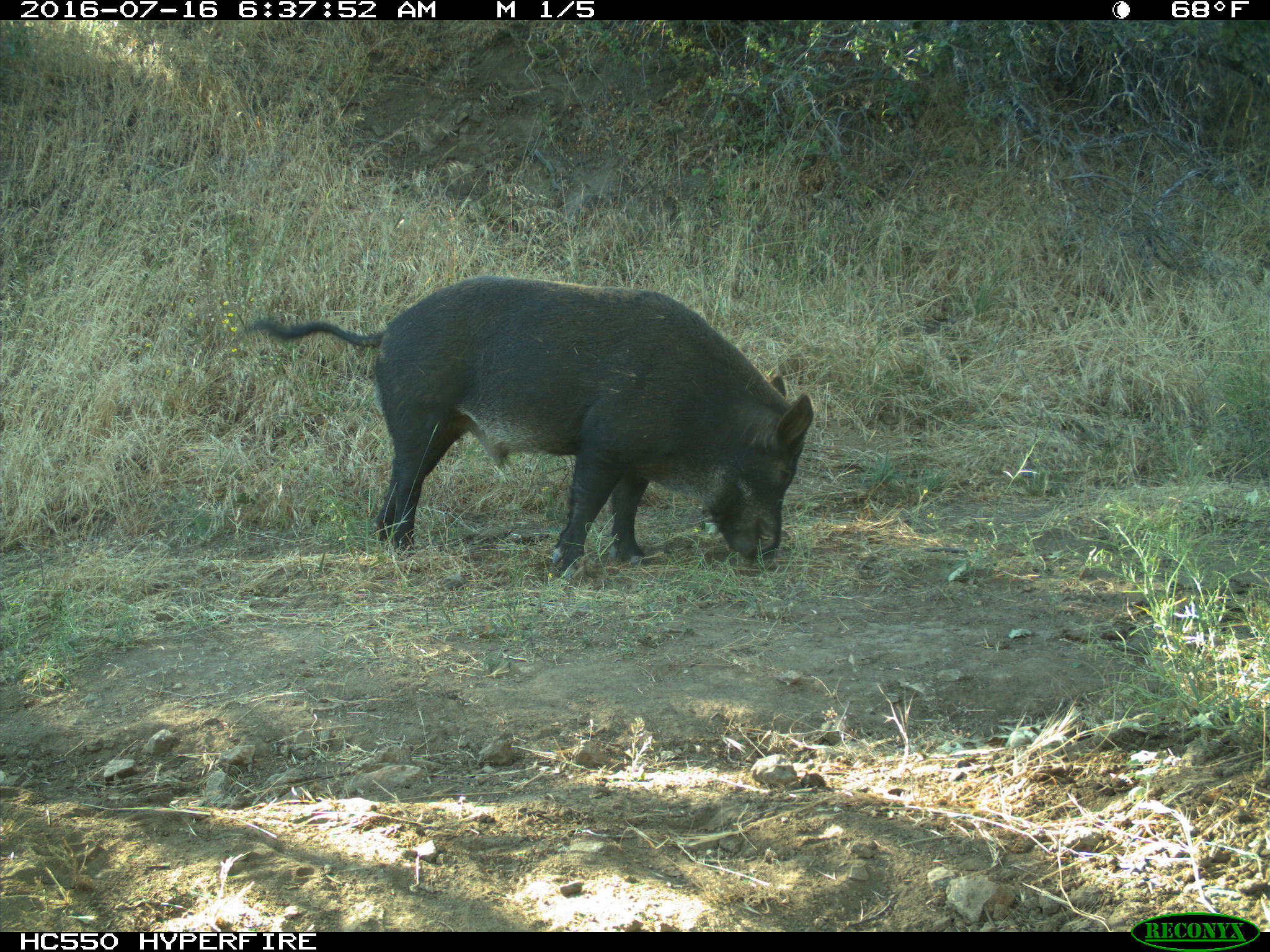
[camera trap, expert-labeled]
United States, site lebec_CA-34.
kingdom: Animalia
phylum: Chordata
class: Mammalia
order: Artiodactyla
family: Suidae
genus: Sus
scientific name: Sus scrofa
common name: wild boar